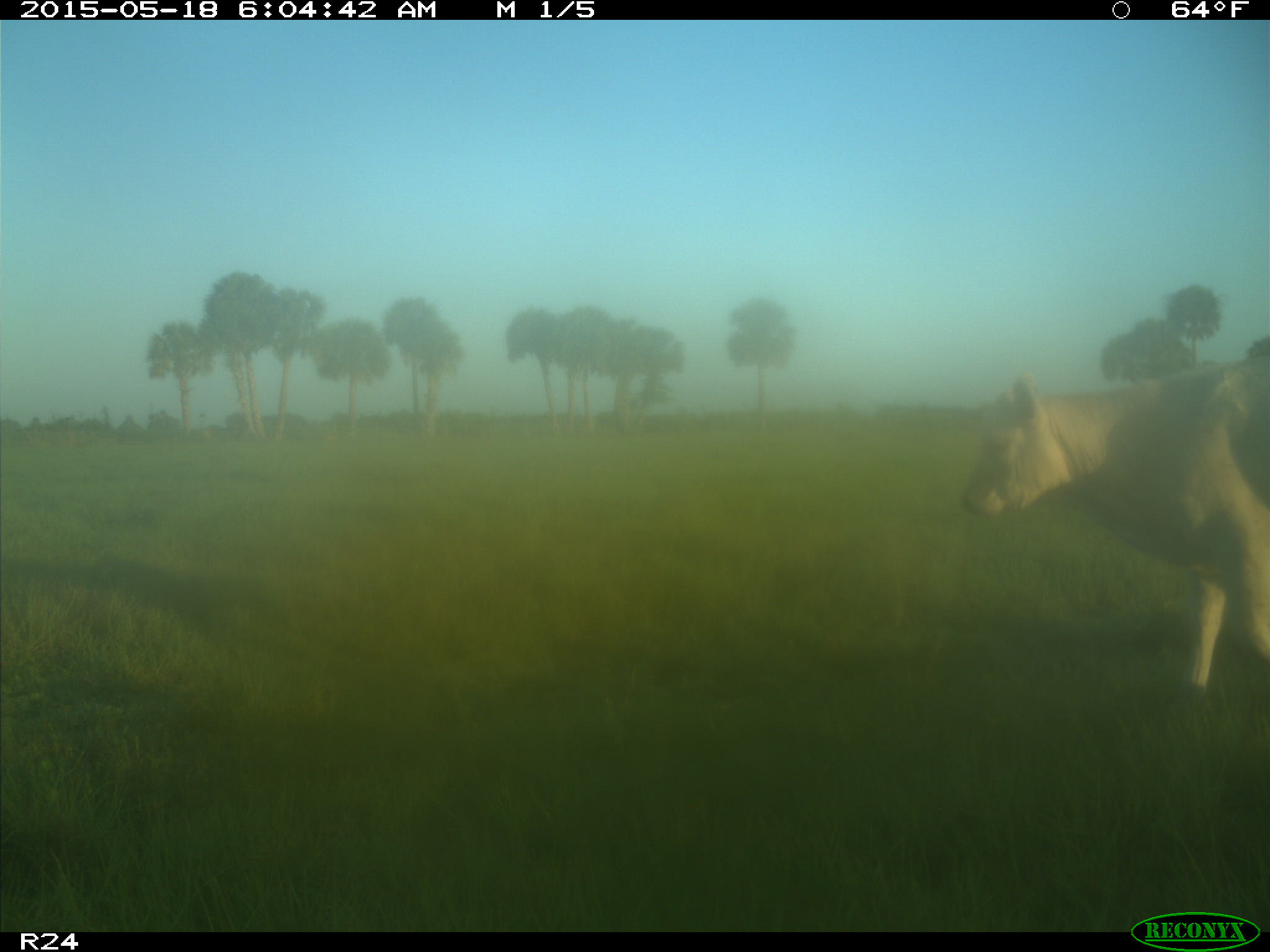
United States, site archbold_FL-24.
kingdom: Animalia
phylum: Chordata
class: Mammalia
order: Artiodactyla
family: Bovidae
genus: Bos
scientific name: Bos taurus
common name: domestic cow